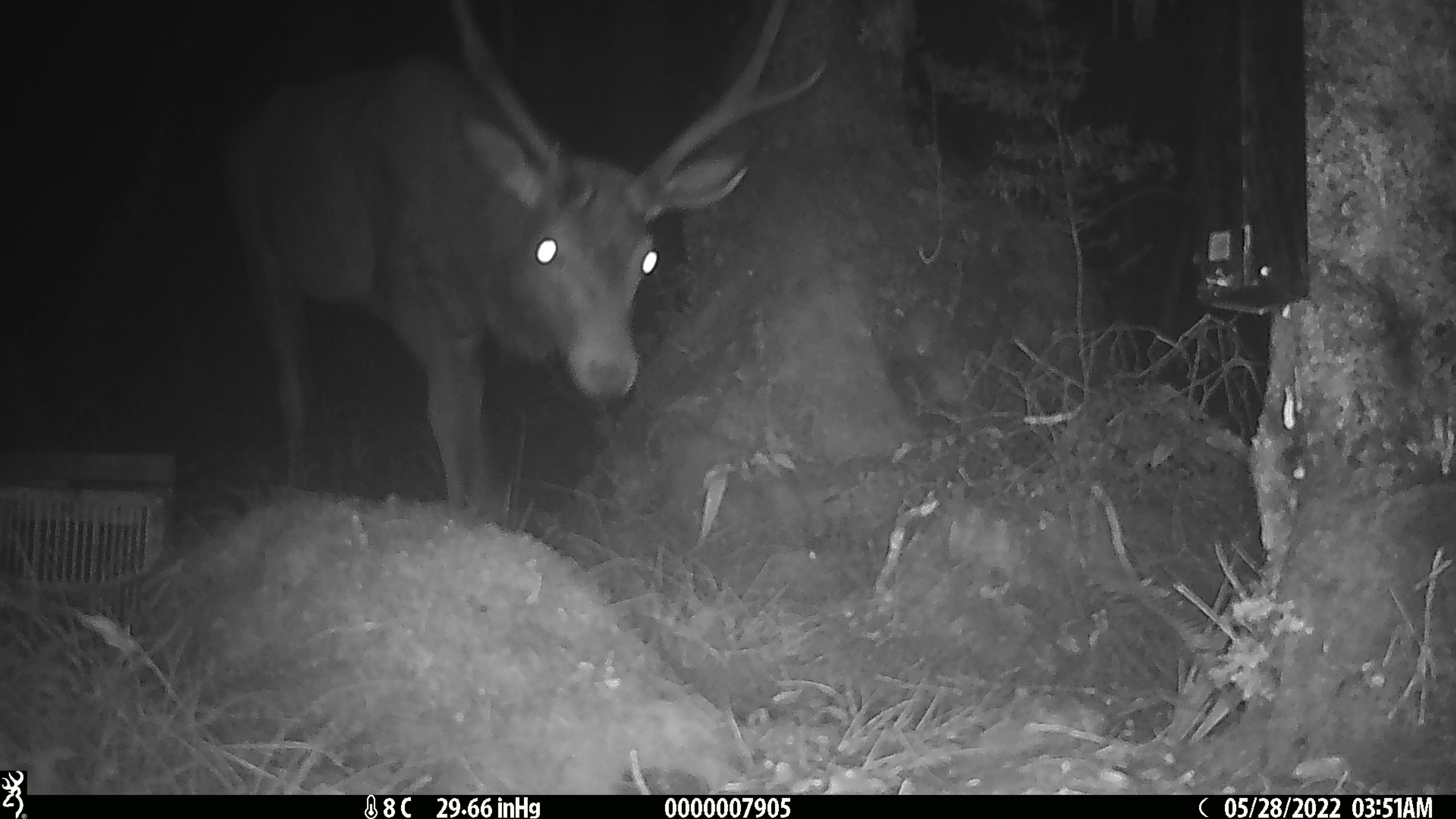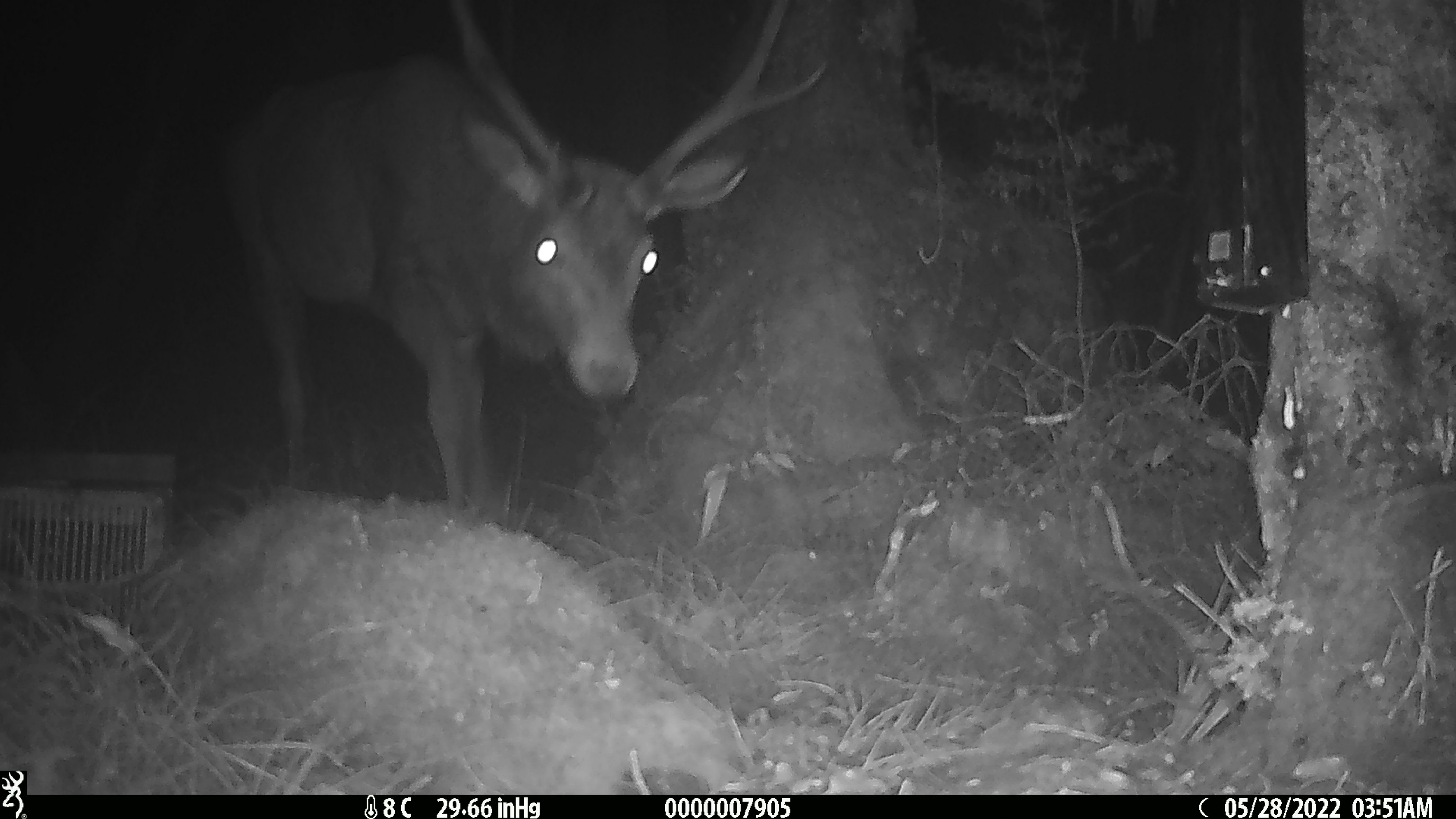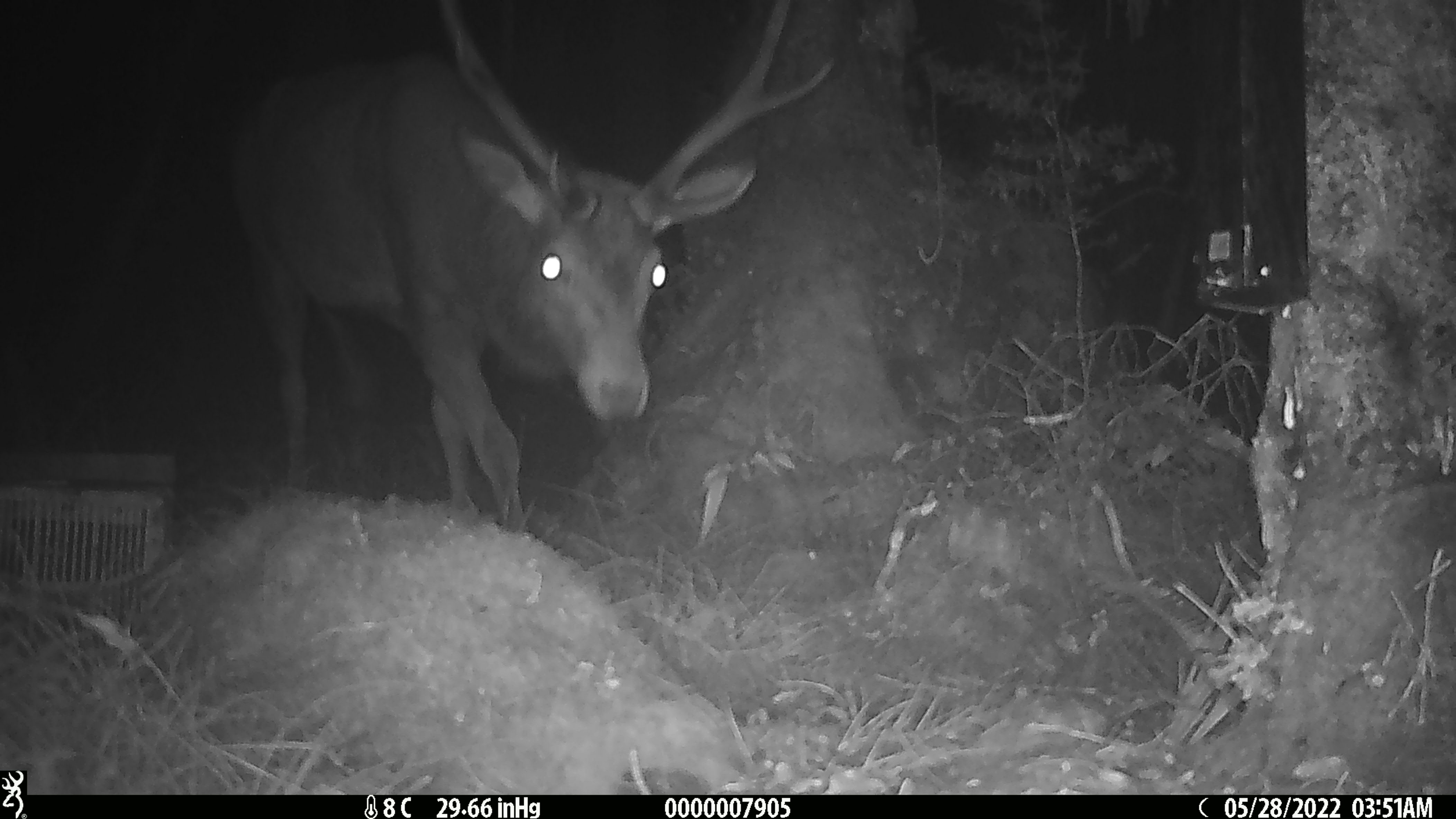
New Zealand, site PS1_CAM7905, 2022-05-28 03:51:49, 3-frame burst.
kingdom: Animalia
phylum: Chordata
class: Mammalia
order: Artiodactyla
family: Cervidae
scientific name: Cervidae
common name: deer